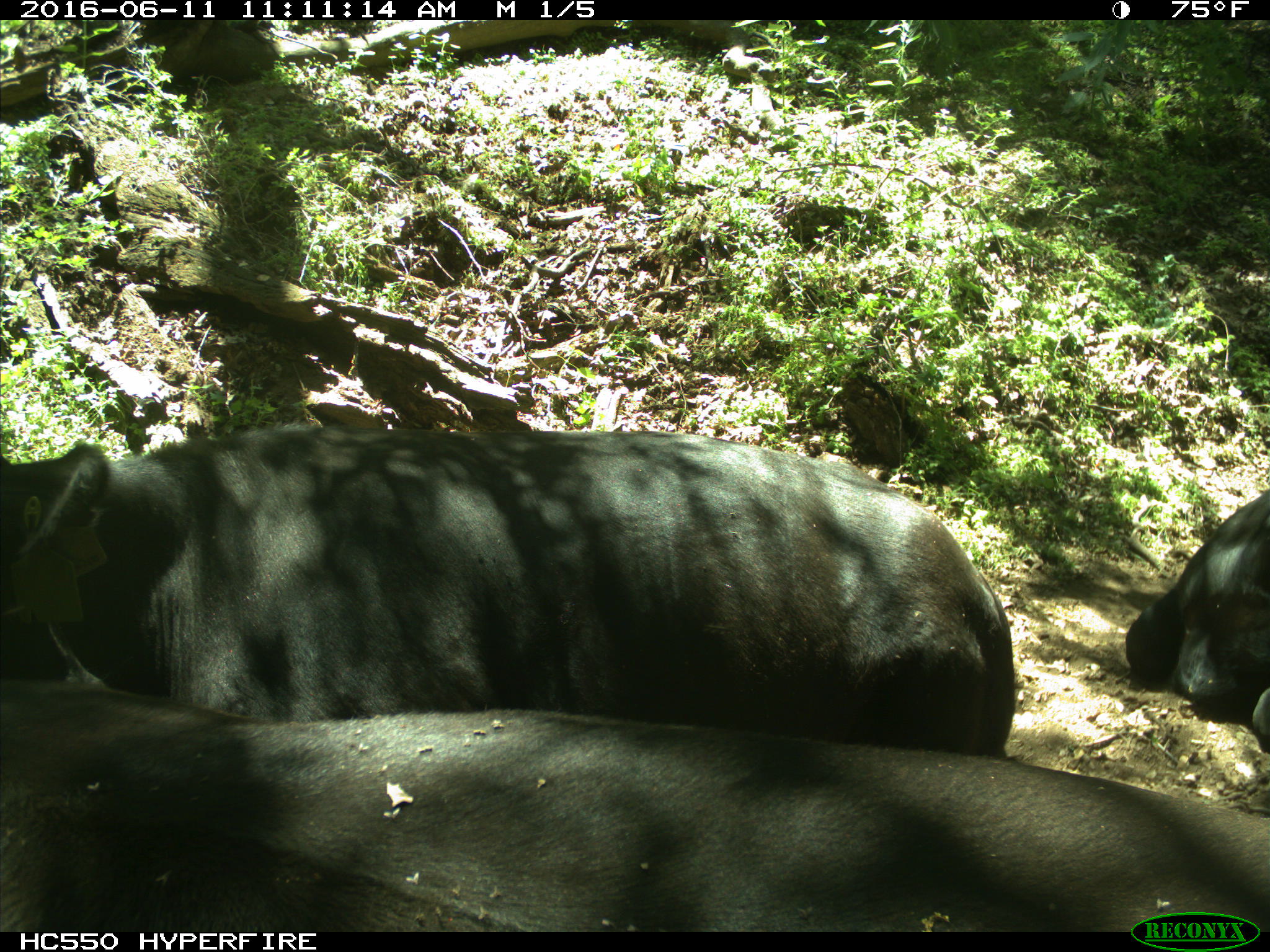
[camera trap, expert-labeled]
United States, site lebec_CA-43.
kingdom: Animalia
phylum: Chordata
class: Mammalia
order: Artiodactyla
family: Bovidae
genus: Bos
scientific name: Bos taurus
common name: domestic cow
Bos taurus (domestic cow).